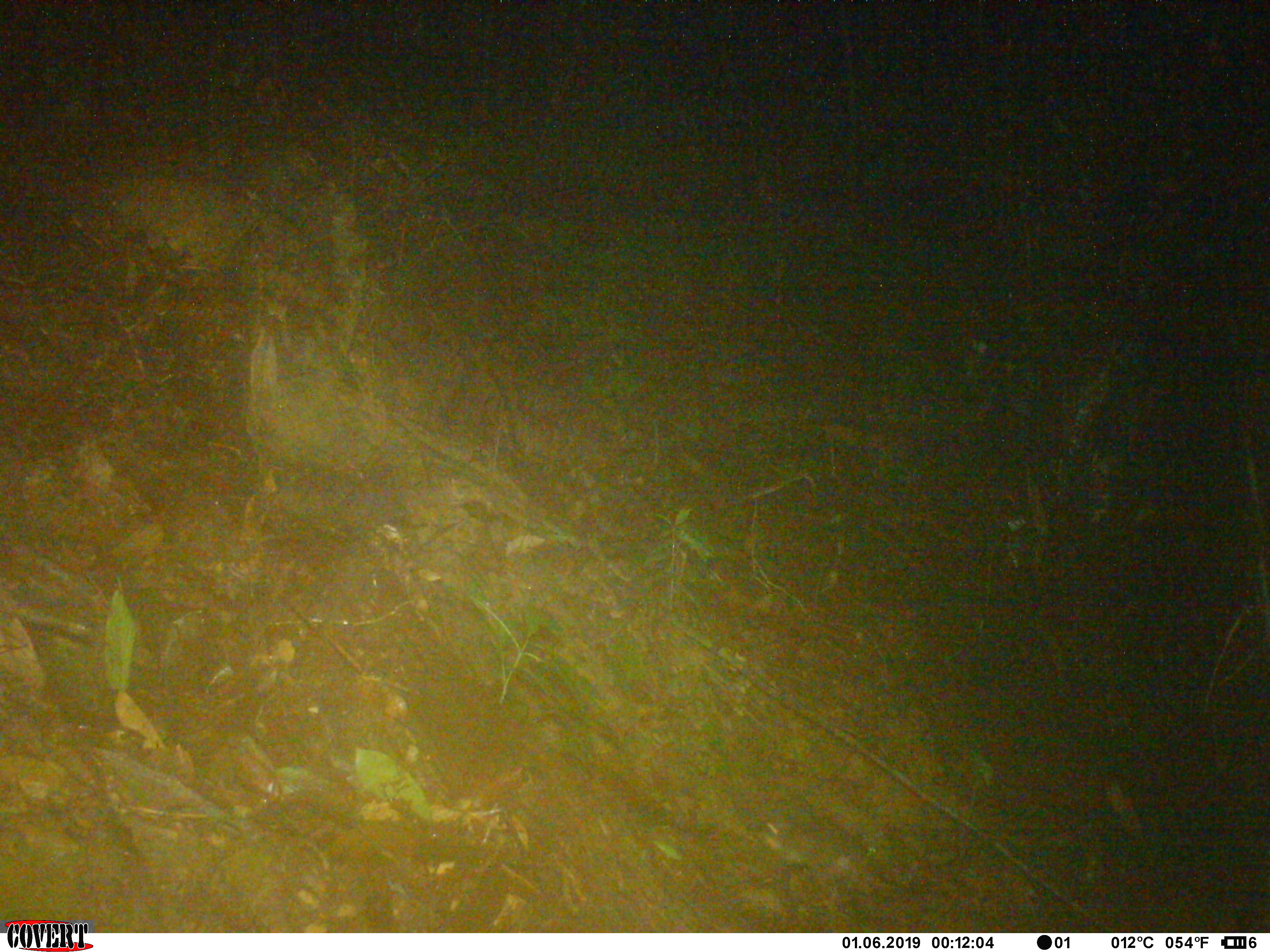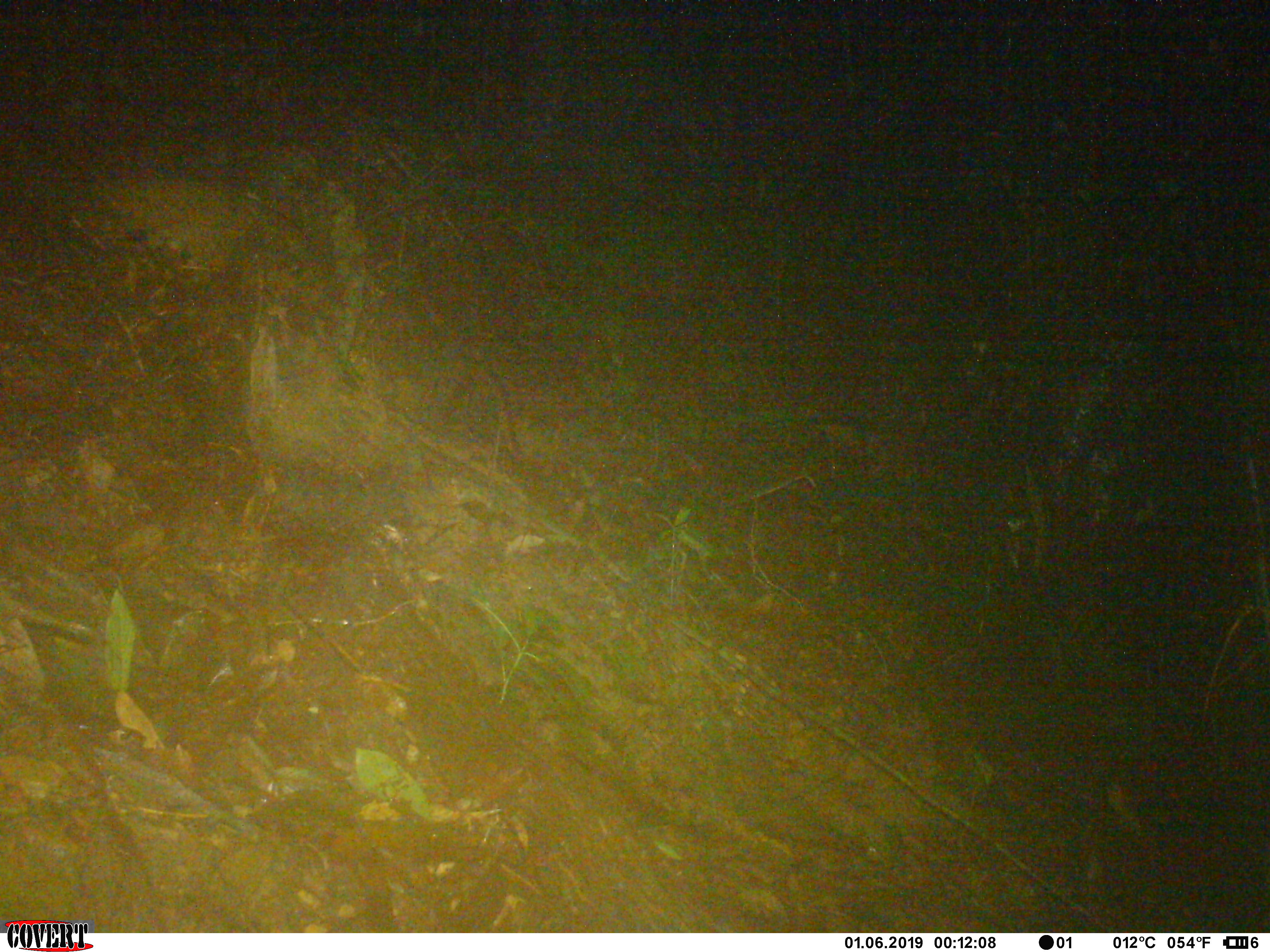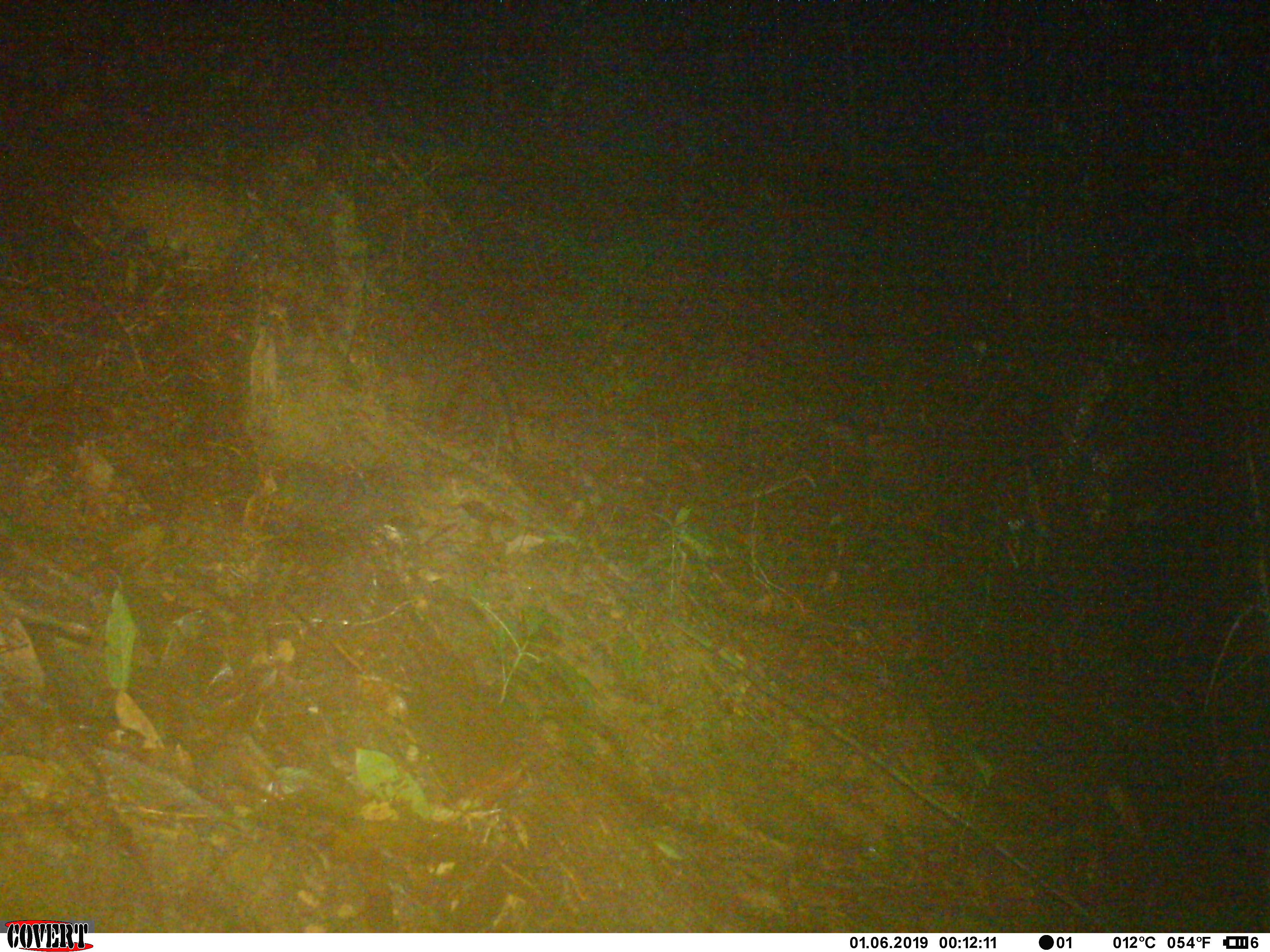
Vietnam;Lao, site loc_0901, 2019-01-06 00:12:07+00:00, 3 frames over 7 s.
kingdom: Animalia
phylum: Chordata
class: Mammalia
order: Rodentia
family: Muridae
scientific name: Muridae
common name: old-world mice and rats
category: unidentified murid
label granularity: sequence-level